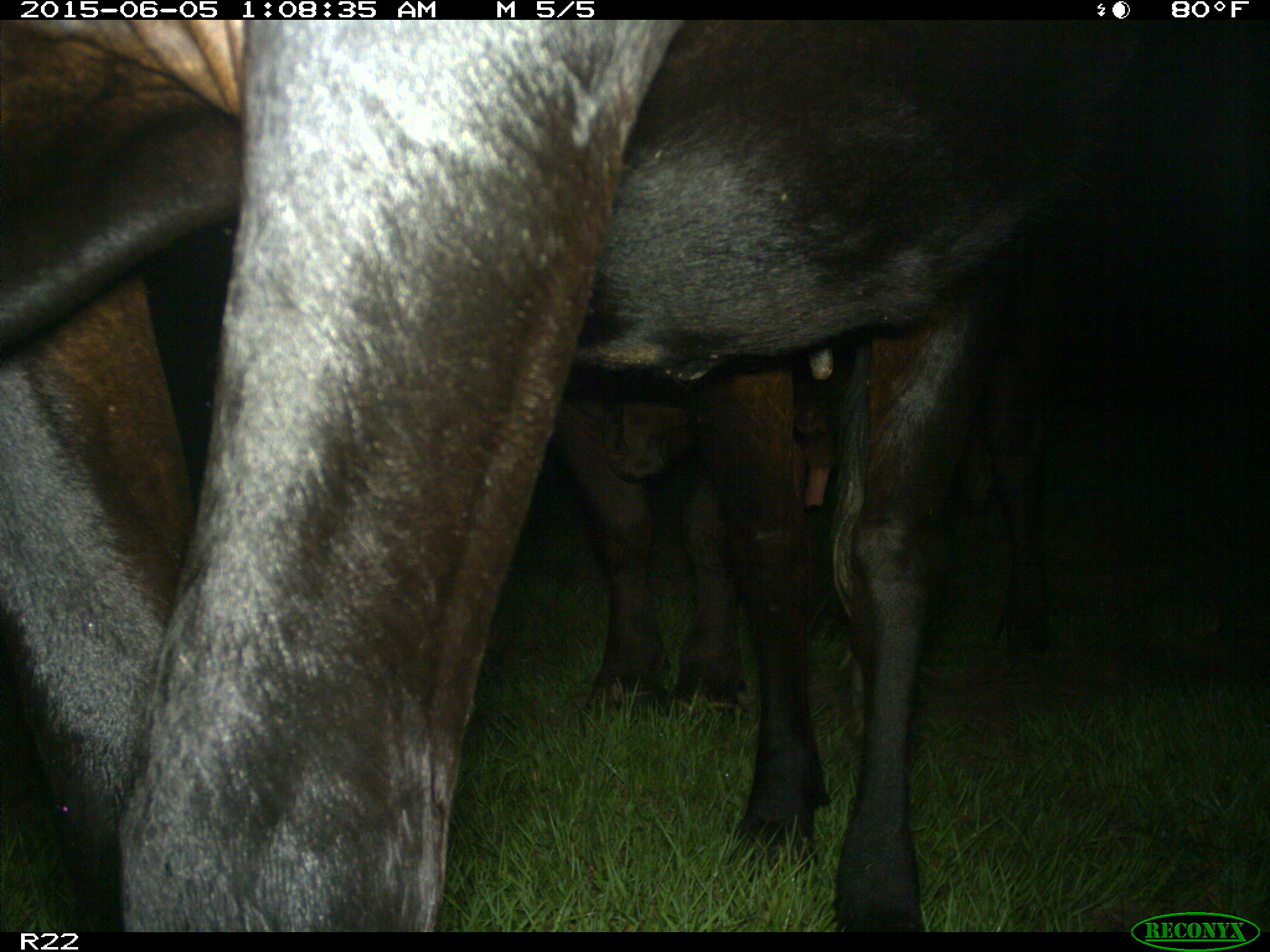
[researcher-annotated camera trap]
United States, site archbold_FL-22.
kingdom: Animalia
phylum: Chordata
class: Mammalia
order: Artiodactyla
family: Bovidae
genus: Bos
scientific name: Bos taurus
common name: domestic cow